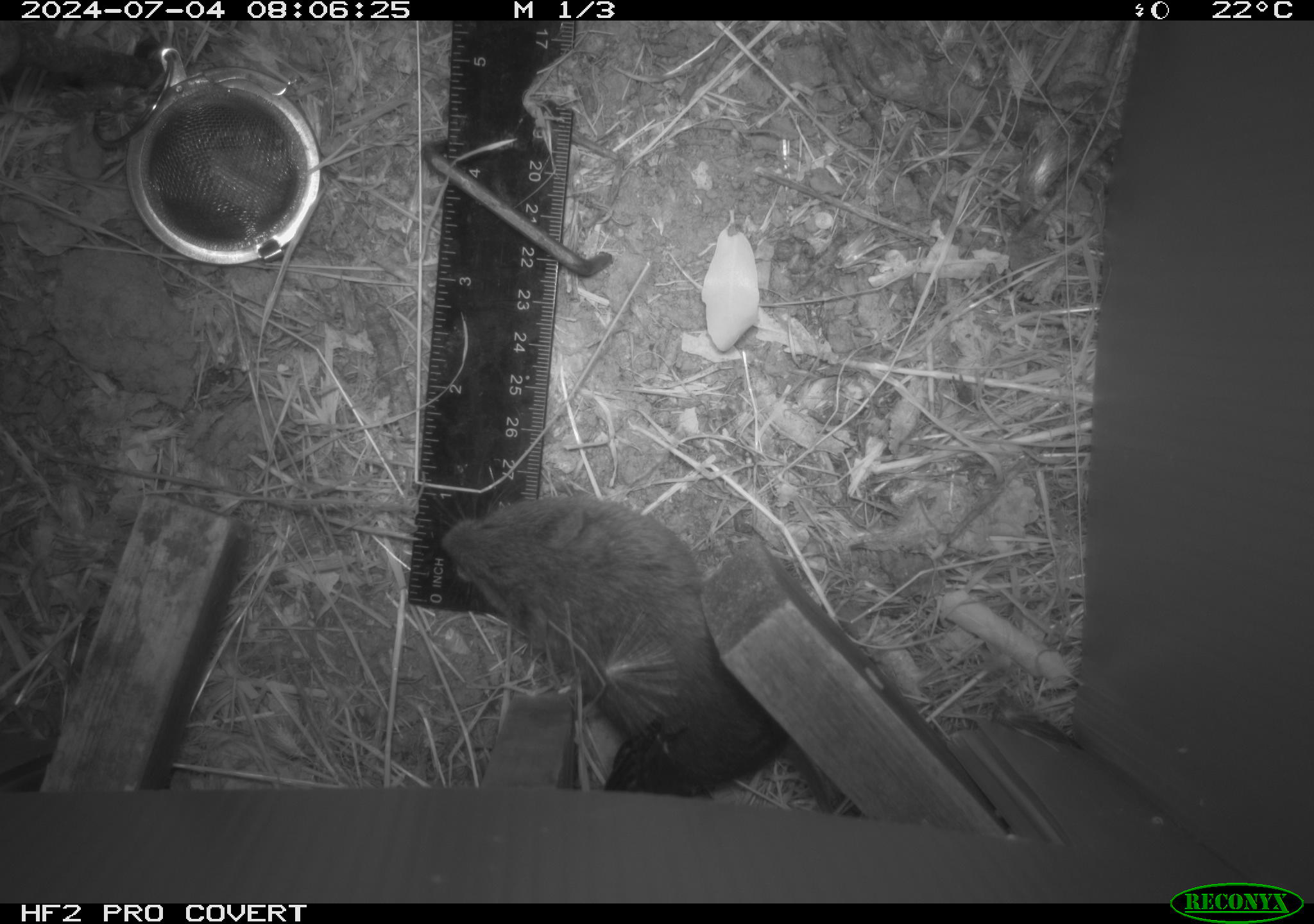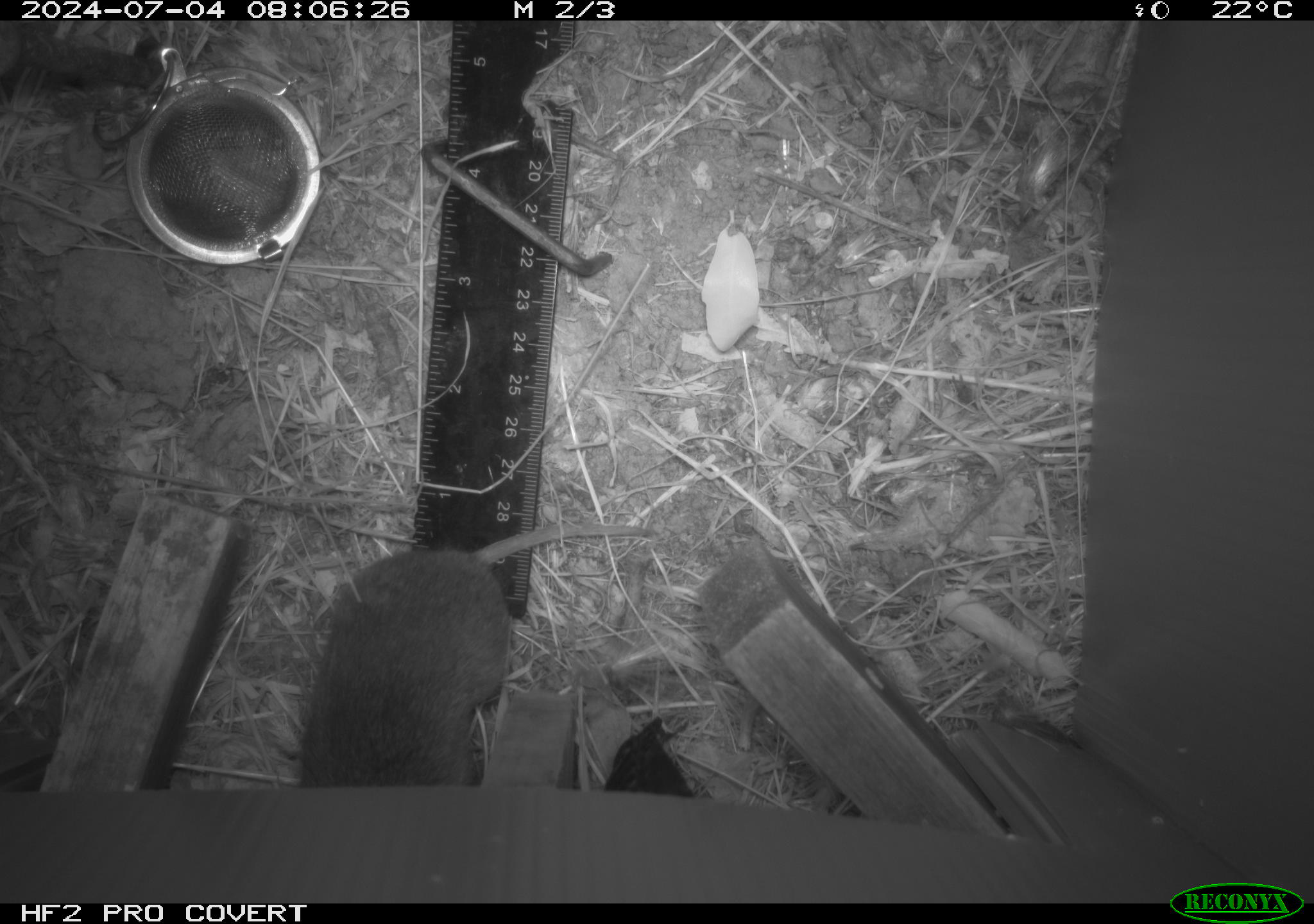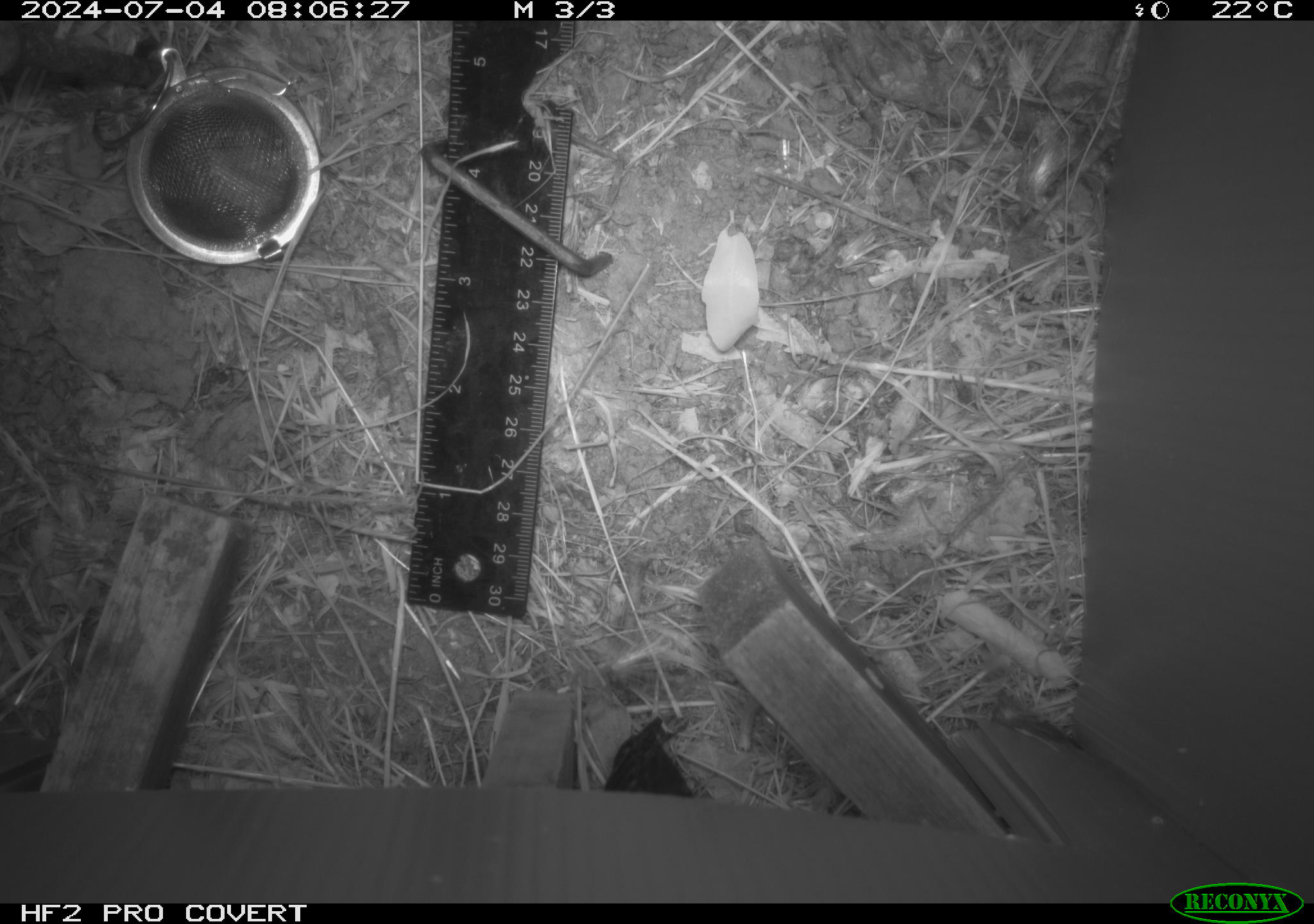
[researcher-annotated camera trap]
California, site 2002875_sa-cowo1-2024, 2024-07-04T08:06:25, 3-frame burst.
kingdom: Animalia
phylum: Chordata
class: Mammalia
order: Rodentia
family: Cricetidae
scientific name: Arvicolinae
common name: voles, lemmings, and muskrats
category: arvicolinae subfamily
Arvicolinae subfamily (voles, lemmings, and muskrats) (Arvicolinae).